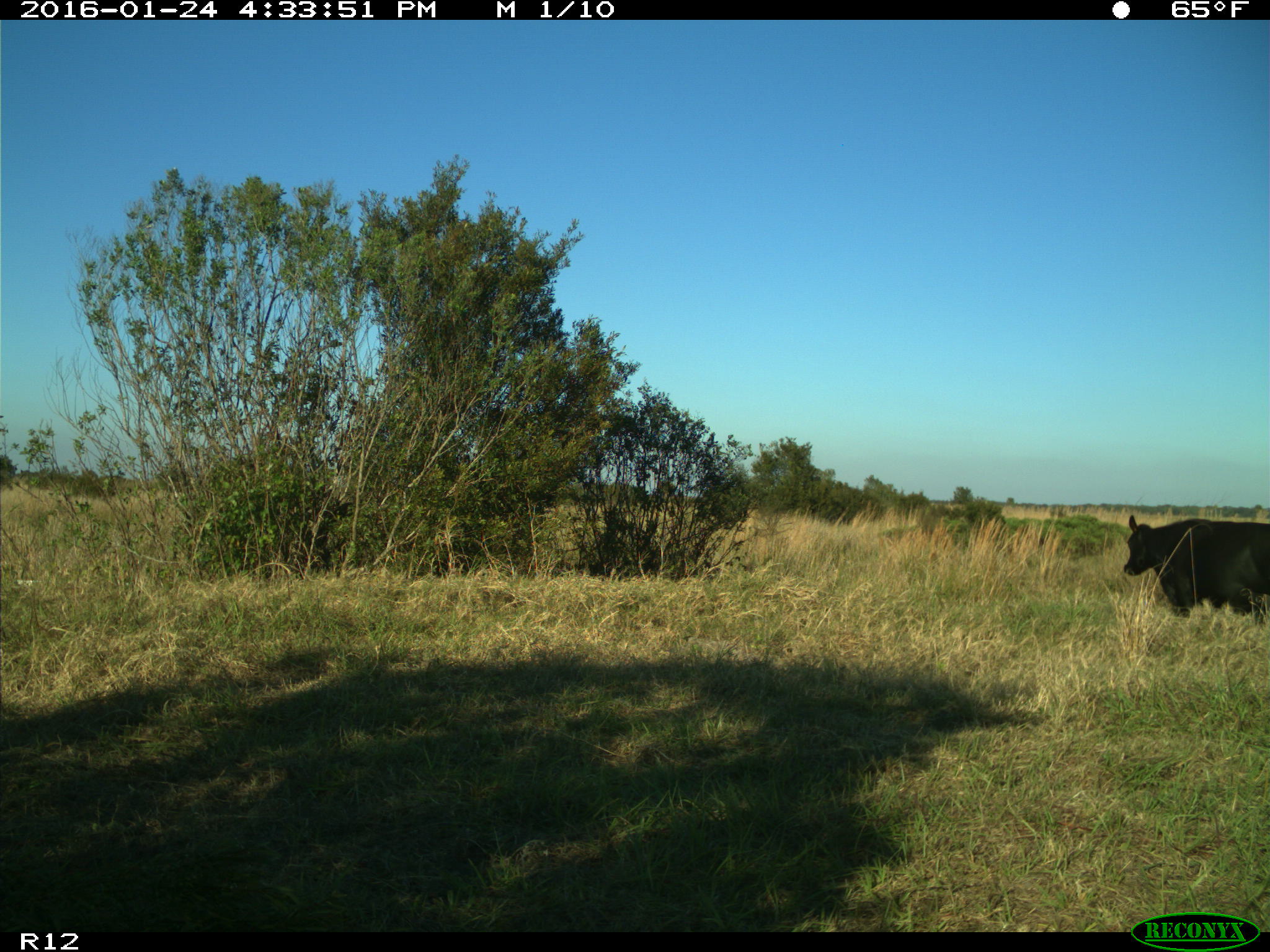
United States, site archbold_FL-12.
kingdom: Animalia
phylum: Chordata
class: Mammalia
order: Artiodactyla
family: Bovidae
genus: Bos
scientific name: Bos taurus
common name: domestic cow